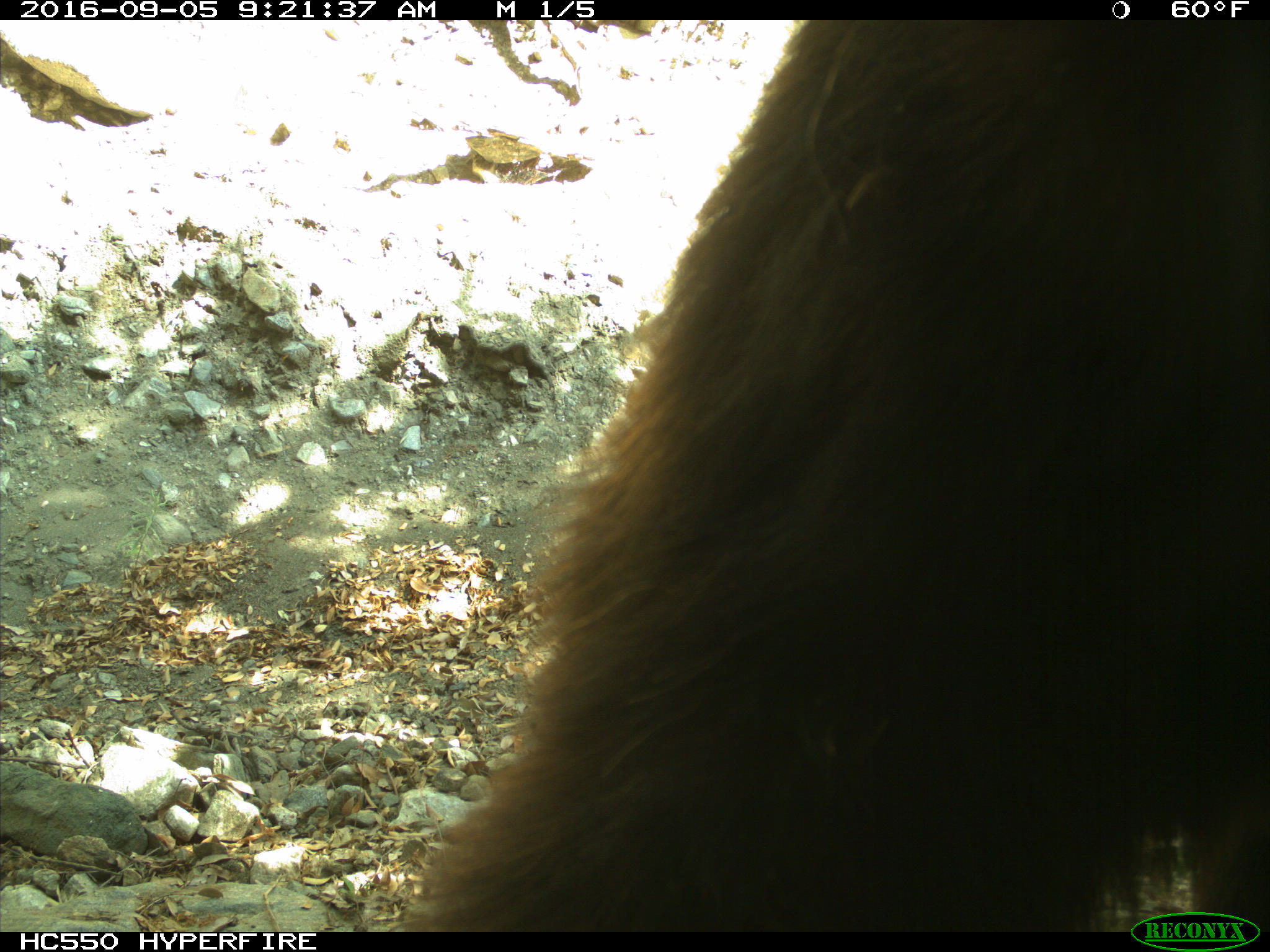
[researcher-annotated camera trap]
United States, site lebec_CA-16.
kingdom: Animalia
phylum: Chordata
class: Mammalia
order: Carnivora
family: Ursidae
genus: Ursus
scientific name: Ursus americanus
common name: american black bear